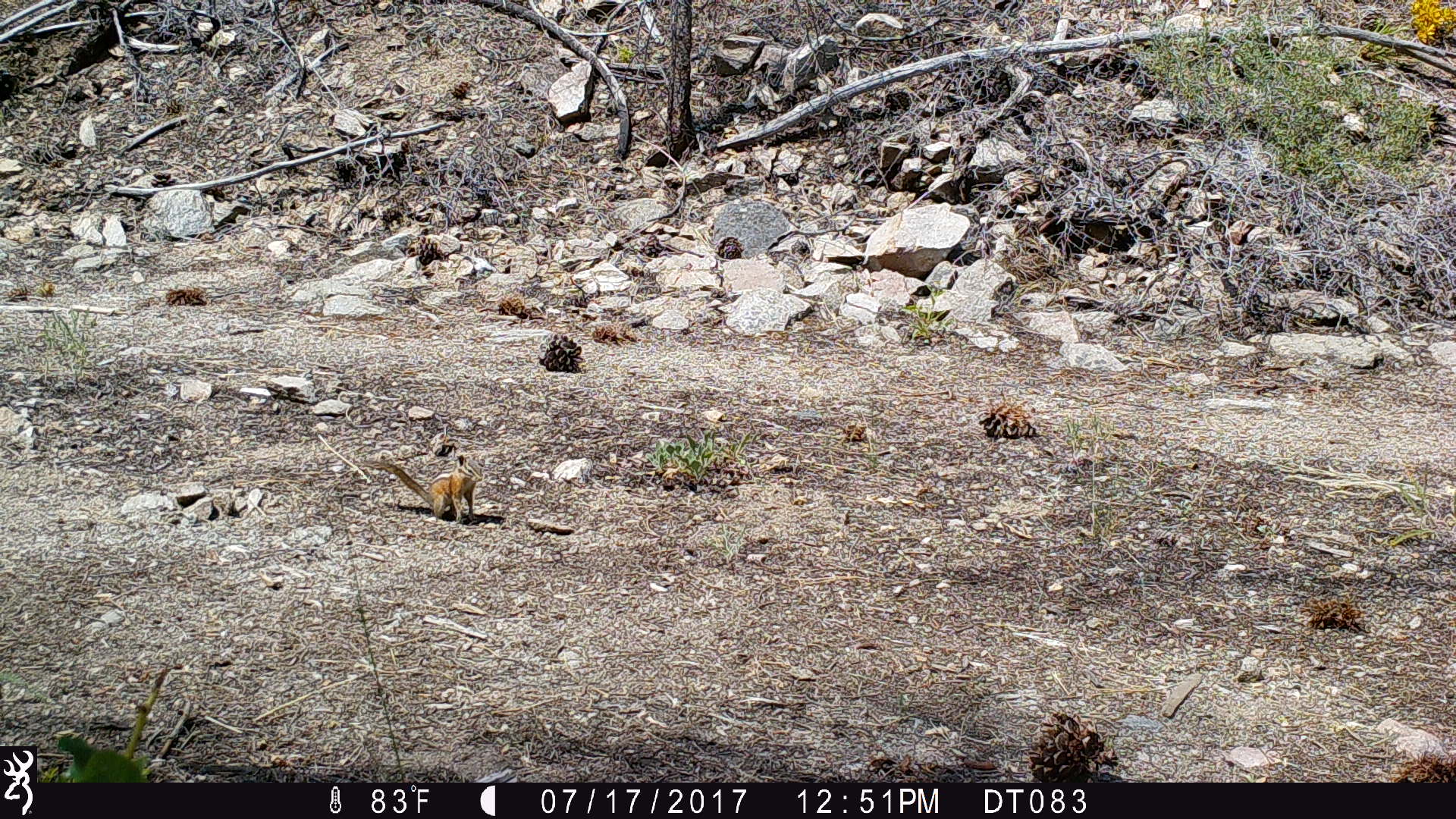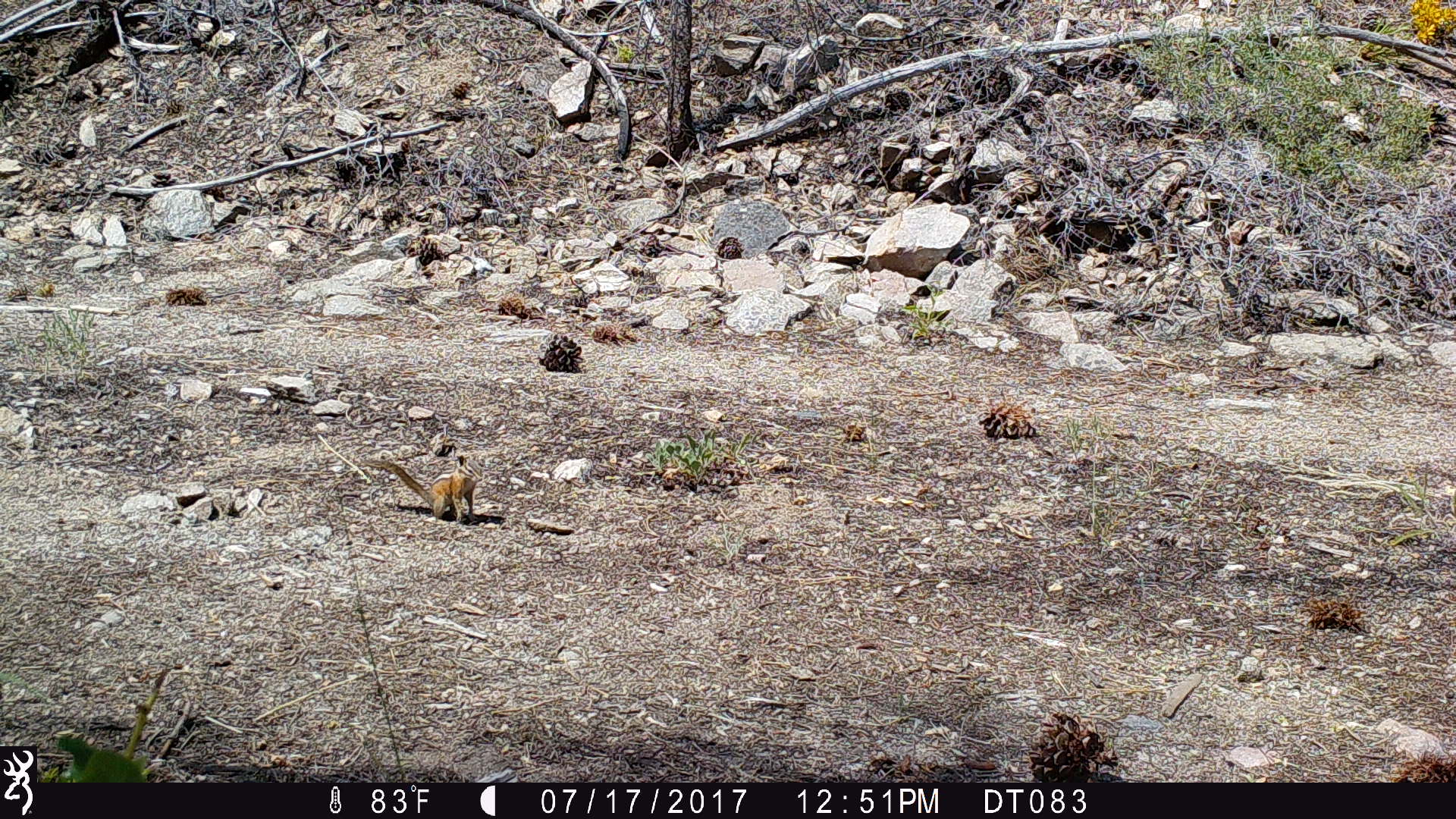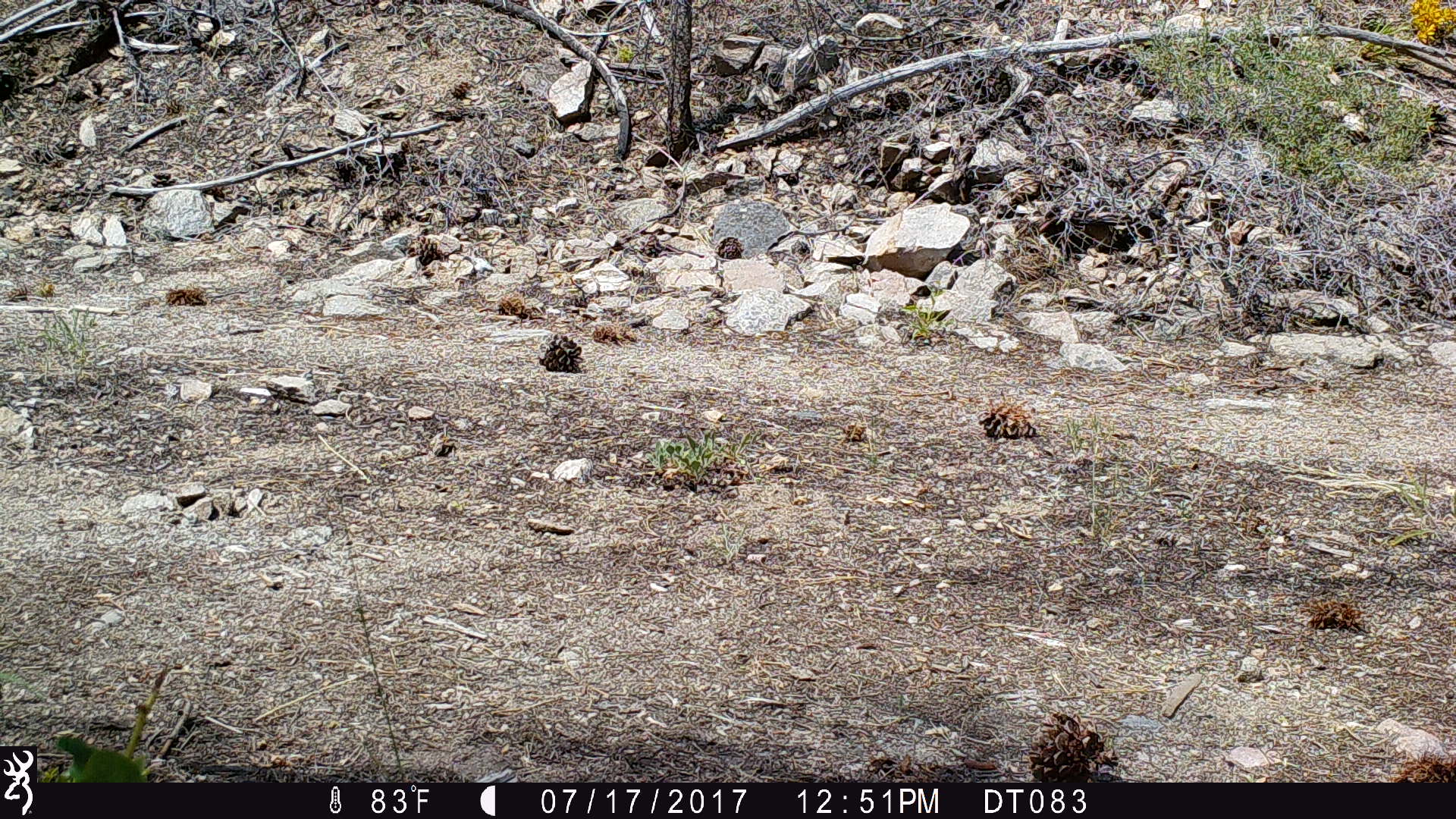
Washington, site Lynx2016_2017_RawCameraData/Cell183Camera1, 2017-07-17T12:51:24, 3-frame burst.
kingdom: Animalia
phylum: Chordata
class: Mammalia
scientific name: Mammalia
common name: small mammal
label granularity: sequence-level